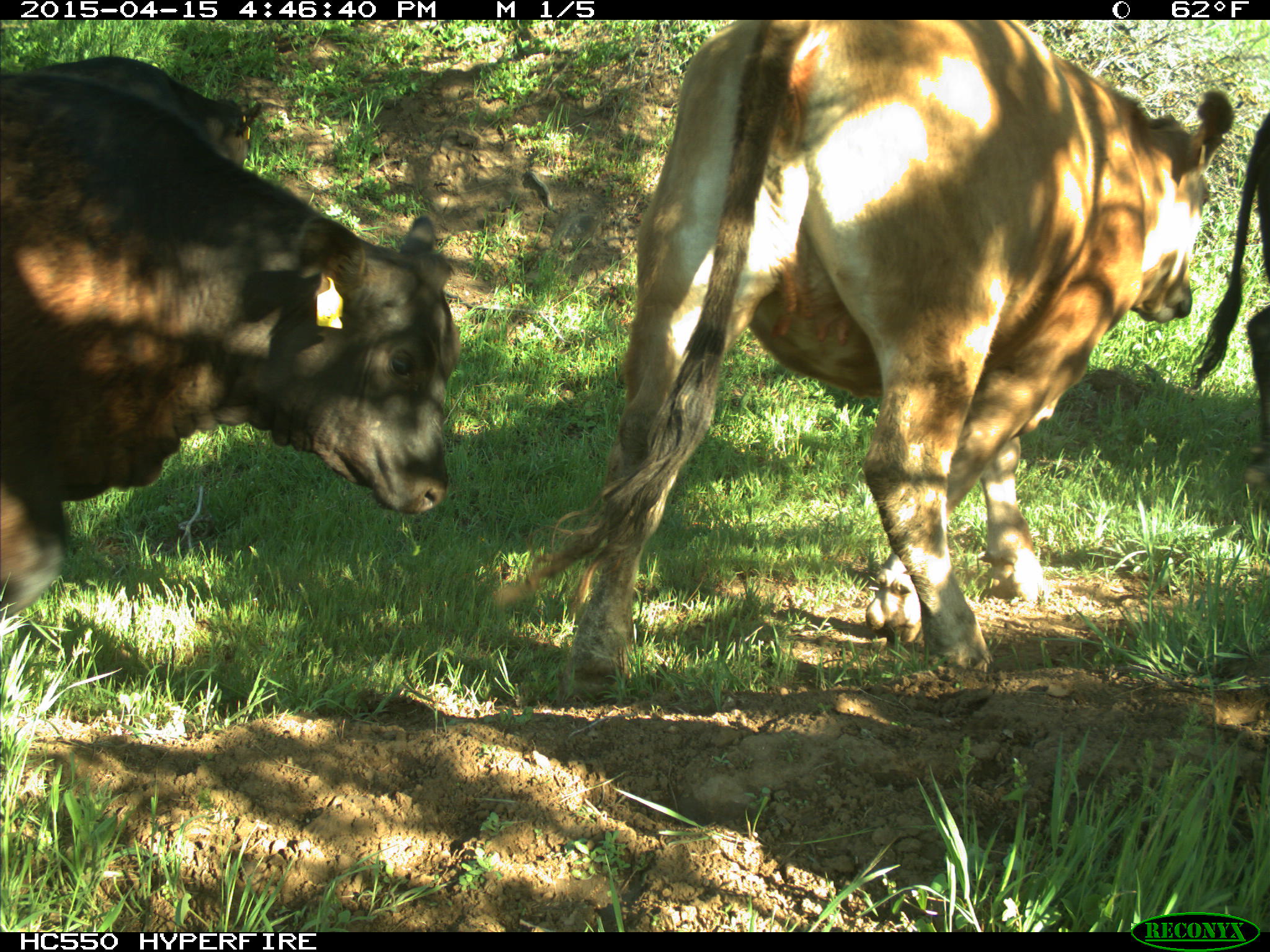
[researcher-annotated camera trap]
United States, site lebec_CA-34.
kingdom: Animalia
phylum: Chordata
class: Mammalia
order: Artiodactyla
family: Bovidae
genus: Bos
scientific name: Bos taurus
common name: domestic cow